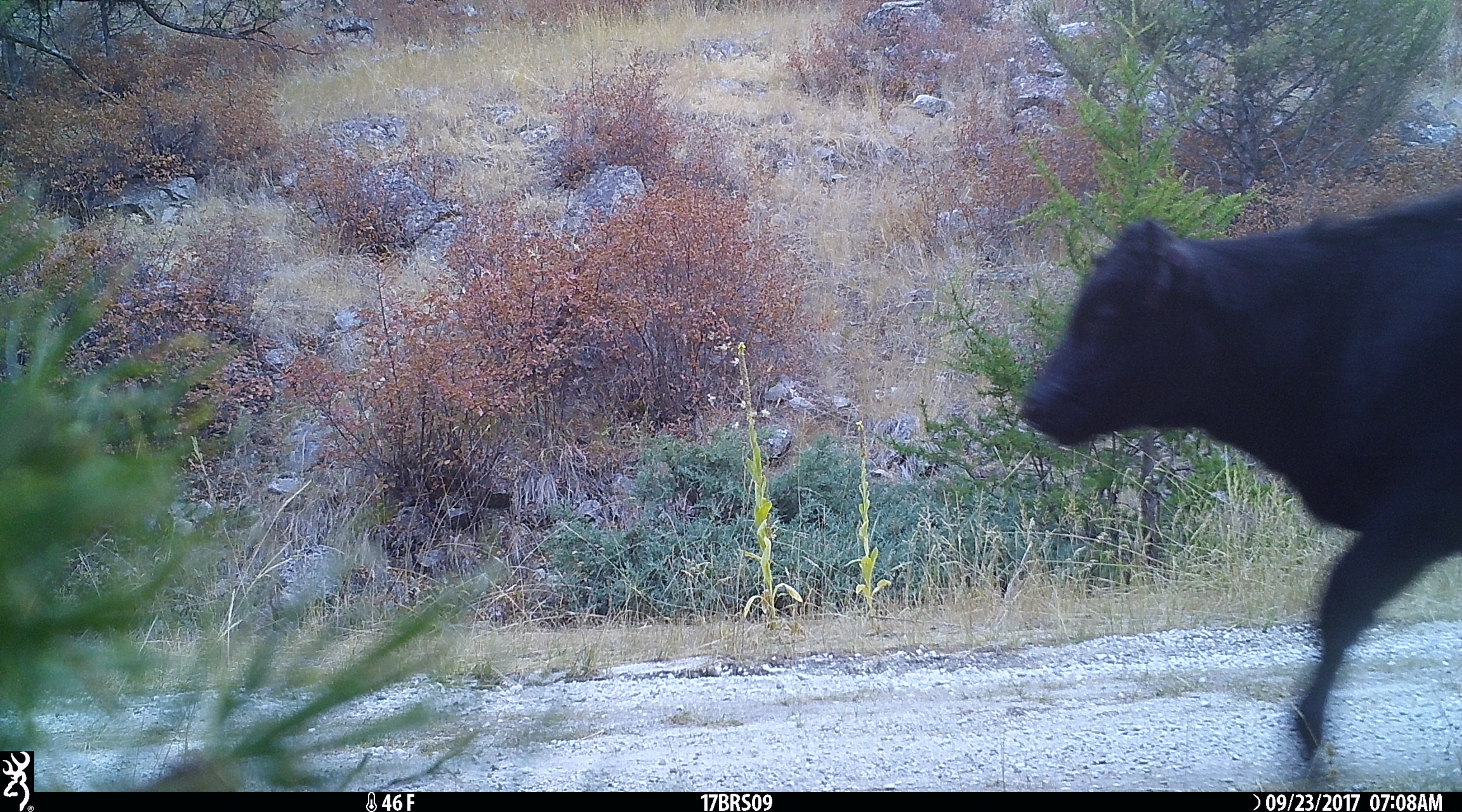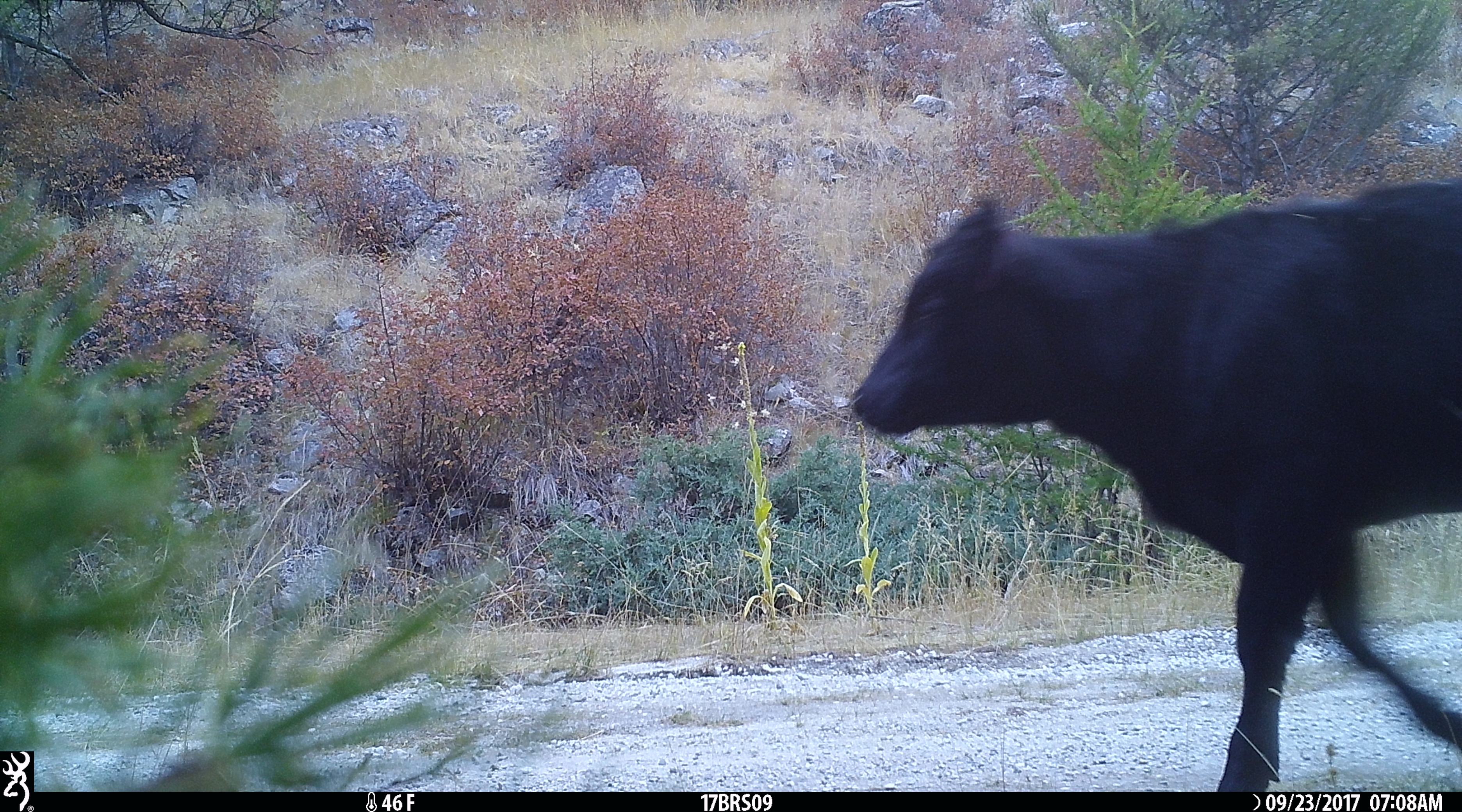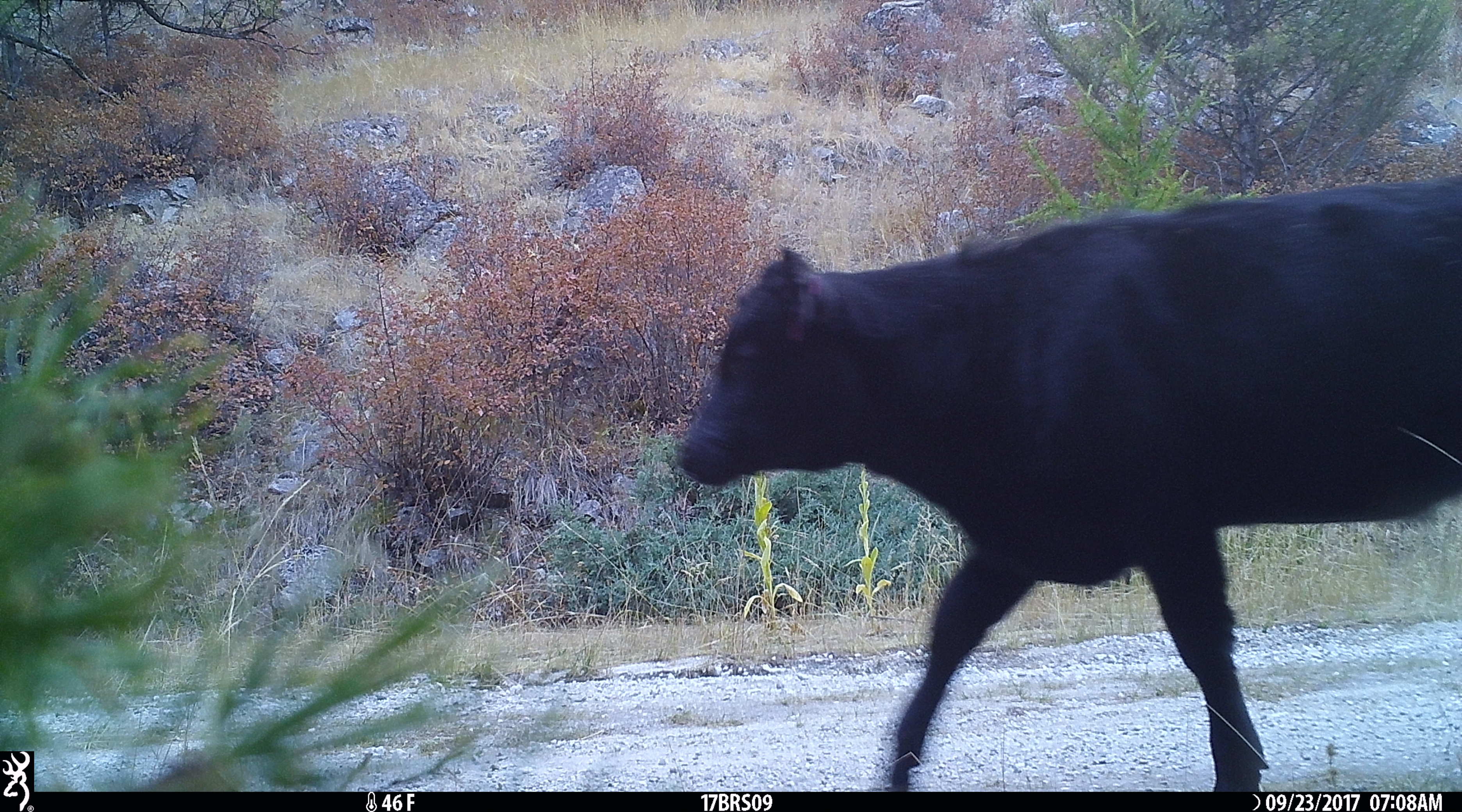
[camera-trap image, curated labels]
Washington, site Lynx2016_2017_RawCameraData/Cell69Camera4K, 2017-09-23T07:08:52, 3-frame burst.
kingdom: Animalia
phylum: Chordata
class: Mammalia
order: Artiodactyla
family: Bovidae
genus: Bos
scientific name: Bos taurus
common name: domestic cattle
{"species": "domestic cattle (Bos taurus)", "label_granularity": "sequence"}